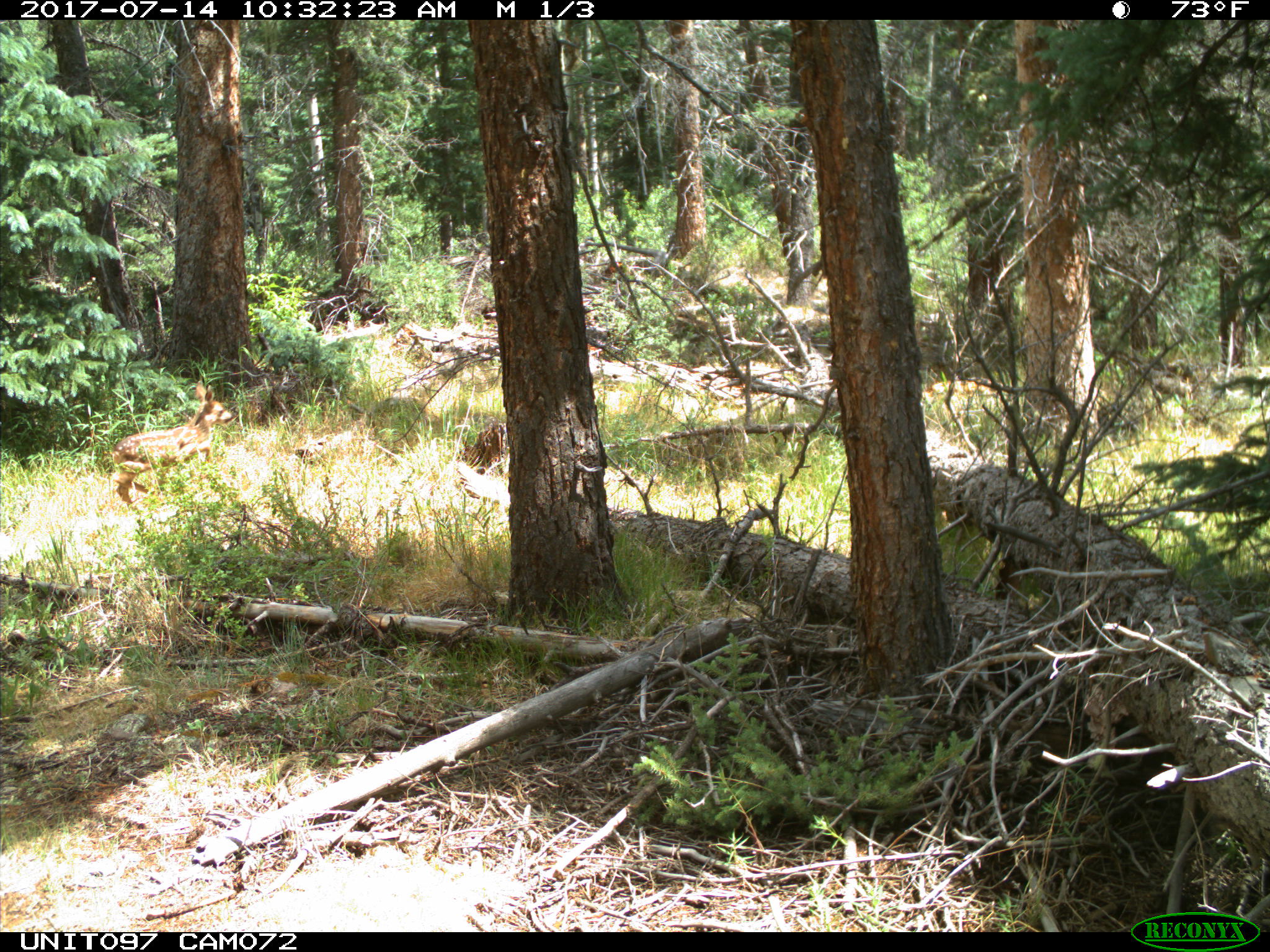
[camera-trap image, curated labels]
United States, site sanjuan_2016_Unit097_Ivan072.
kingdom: Animalia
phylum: Chordata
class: Mammalia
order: Artiodactyla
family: Cervidae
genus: Odocoileus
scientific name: Odocoileus hemionus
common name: mule deer